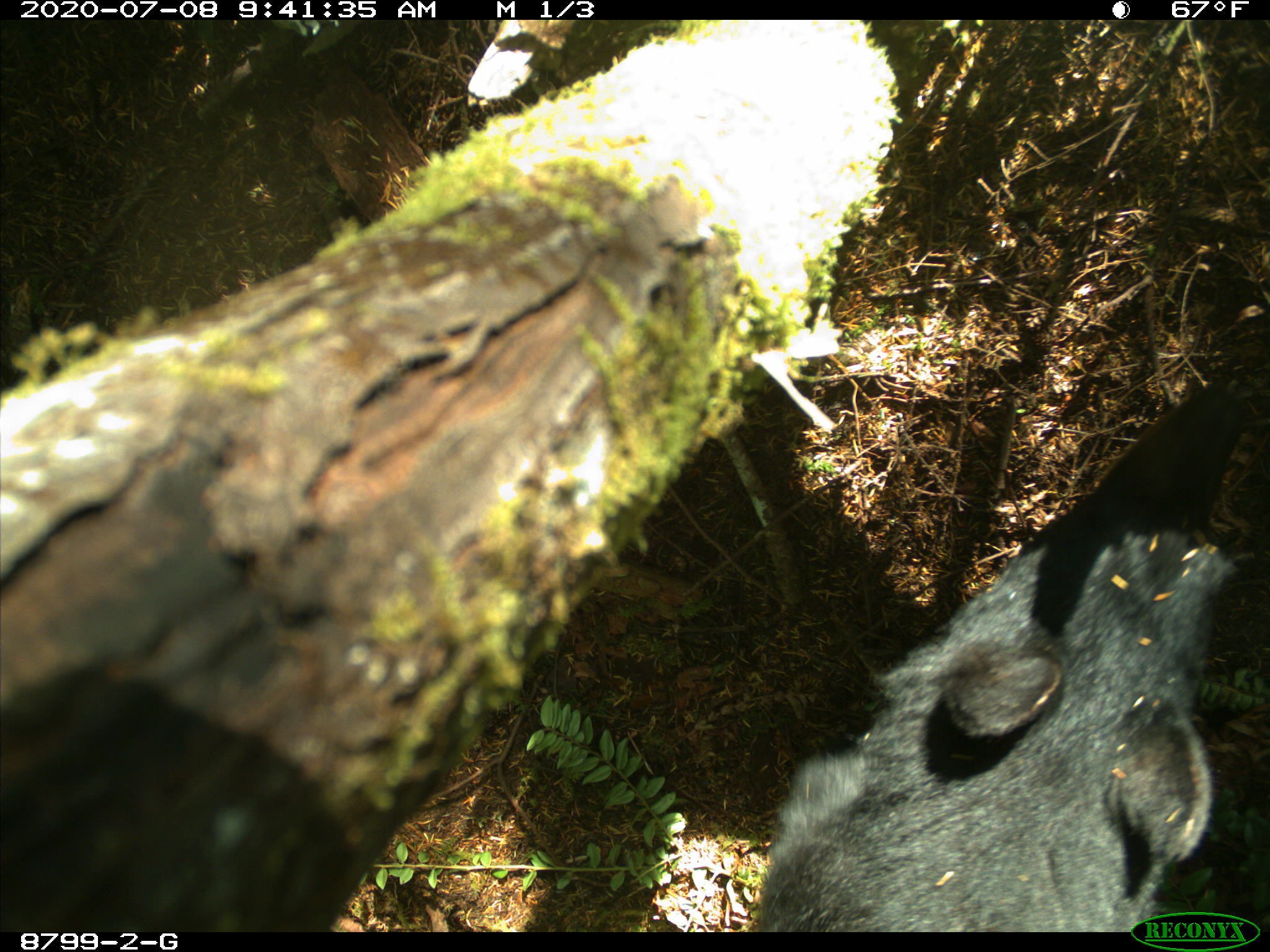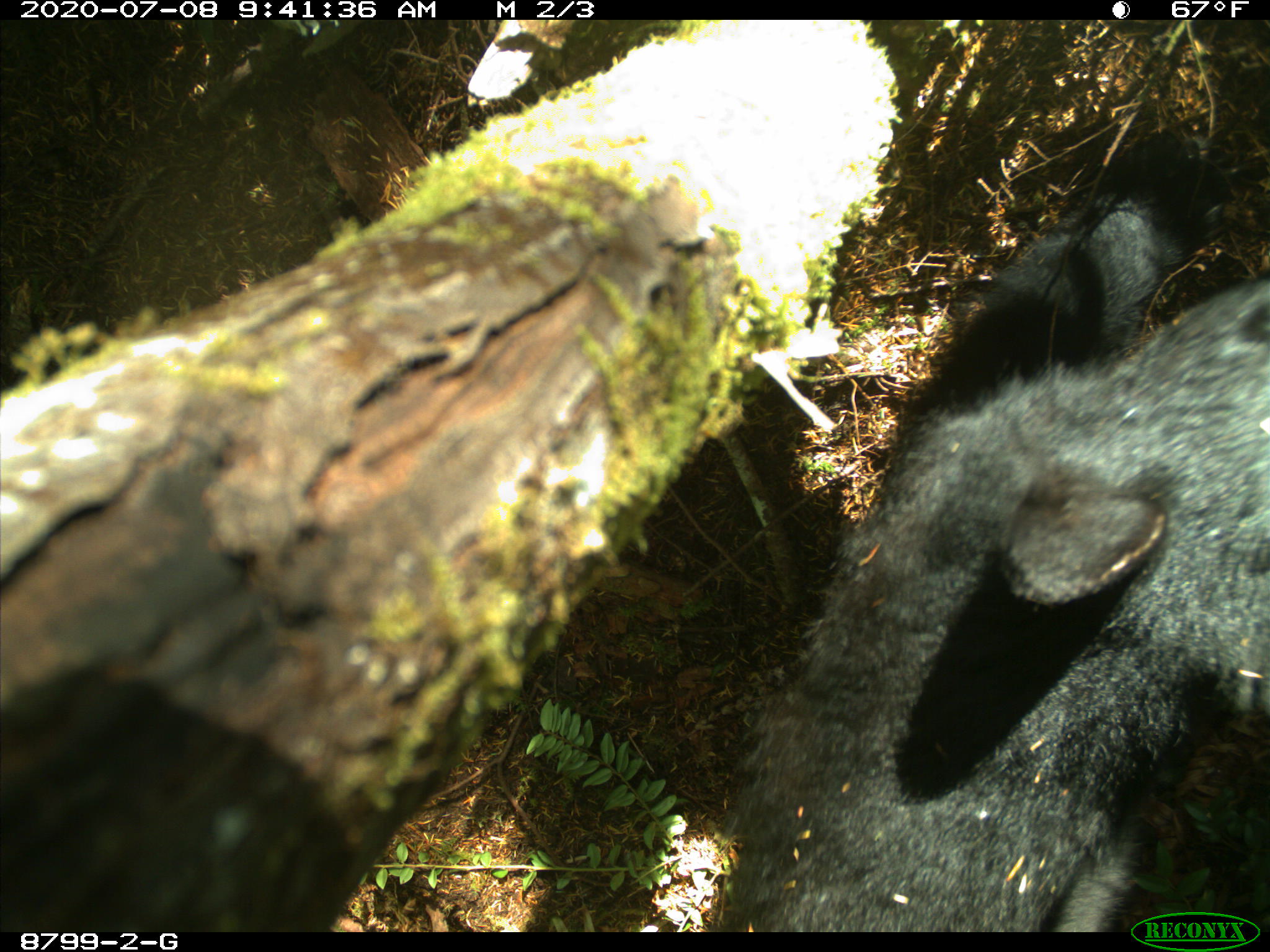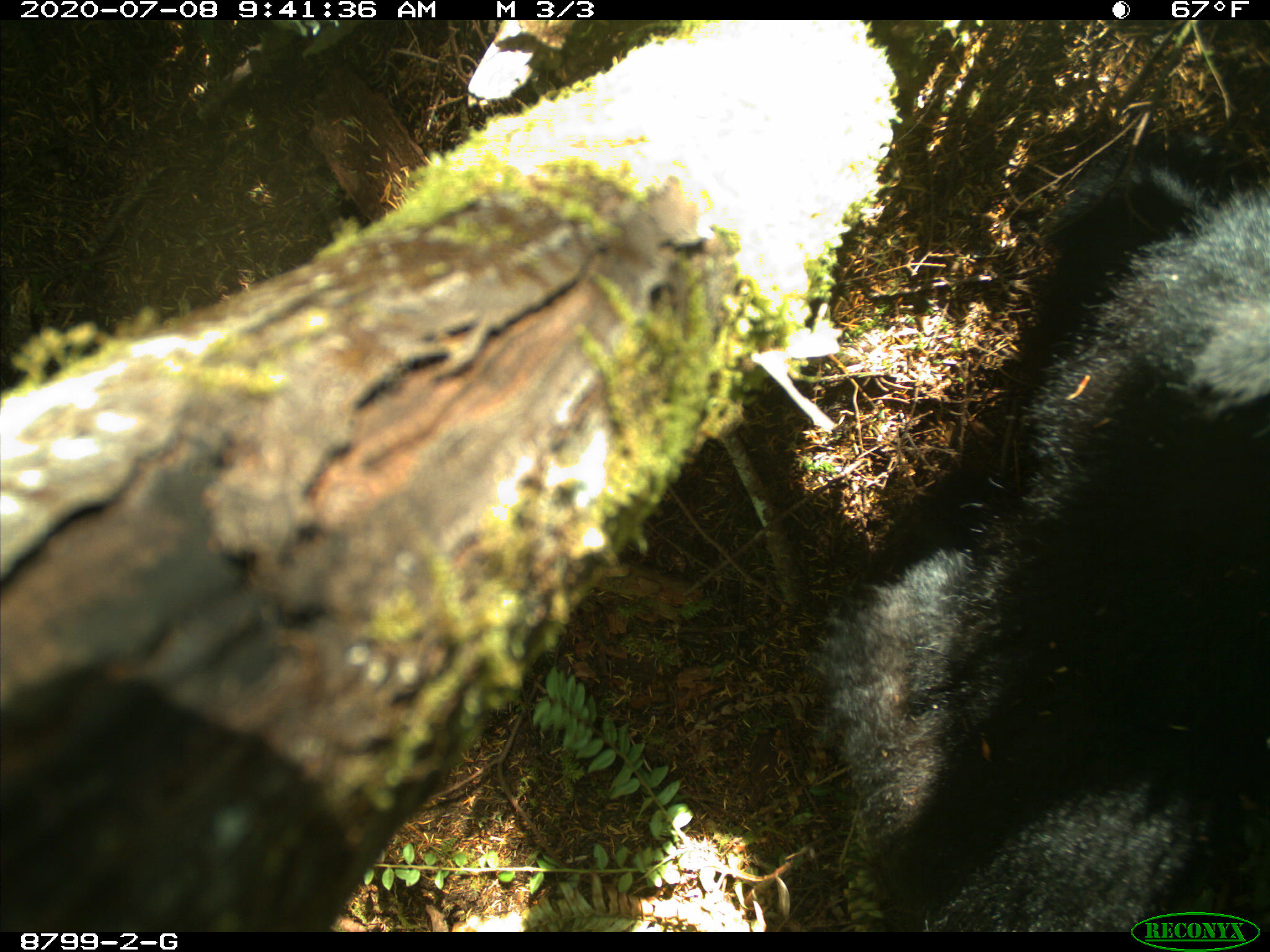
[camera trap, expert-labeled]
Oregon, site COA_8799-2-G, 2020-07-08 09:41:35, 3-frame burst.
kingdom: Animalia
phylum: Chordata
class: Mammalia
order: Carnivora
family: Ursidae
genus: Ursus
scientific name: Ursus americanus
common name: american black bear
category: black bear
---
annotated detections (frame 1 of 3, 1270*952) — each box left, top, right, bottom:
black bear: 758, 376, 1245, 906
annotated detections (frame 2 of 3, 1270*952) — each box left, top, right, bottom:
black bear: 709, 201, 1267, 908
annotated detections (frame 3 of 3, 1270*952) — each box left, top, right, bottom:
black bear: 821, 126, 1267, 906